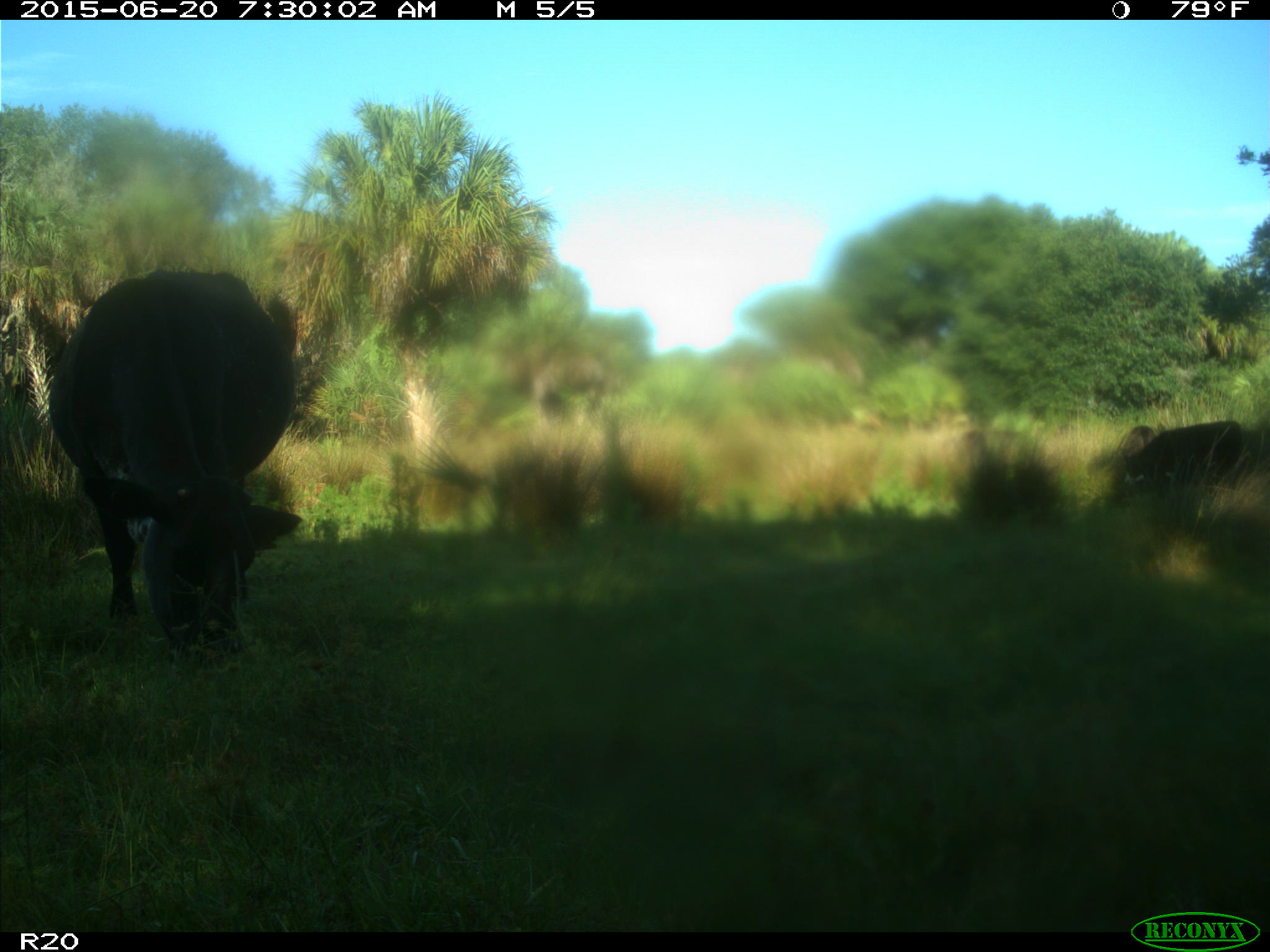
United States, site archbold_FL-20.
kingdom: Animalia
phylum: Chordata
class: Mammalia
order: Artiodactyla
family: Bovidae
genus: Bos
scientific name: Bos taurus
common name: domestic cow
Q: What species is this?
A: Bos taurus (domestic cow).